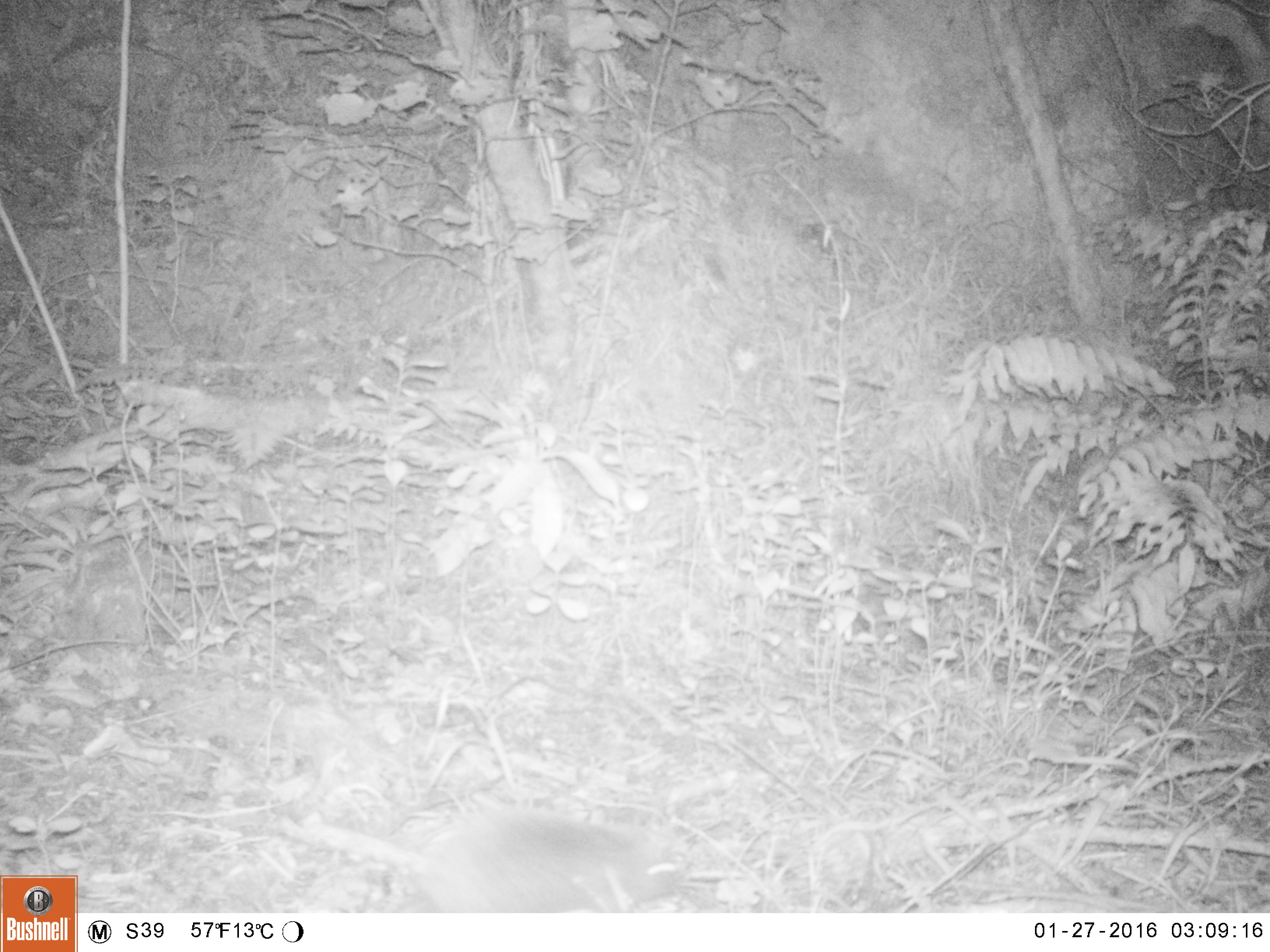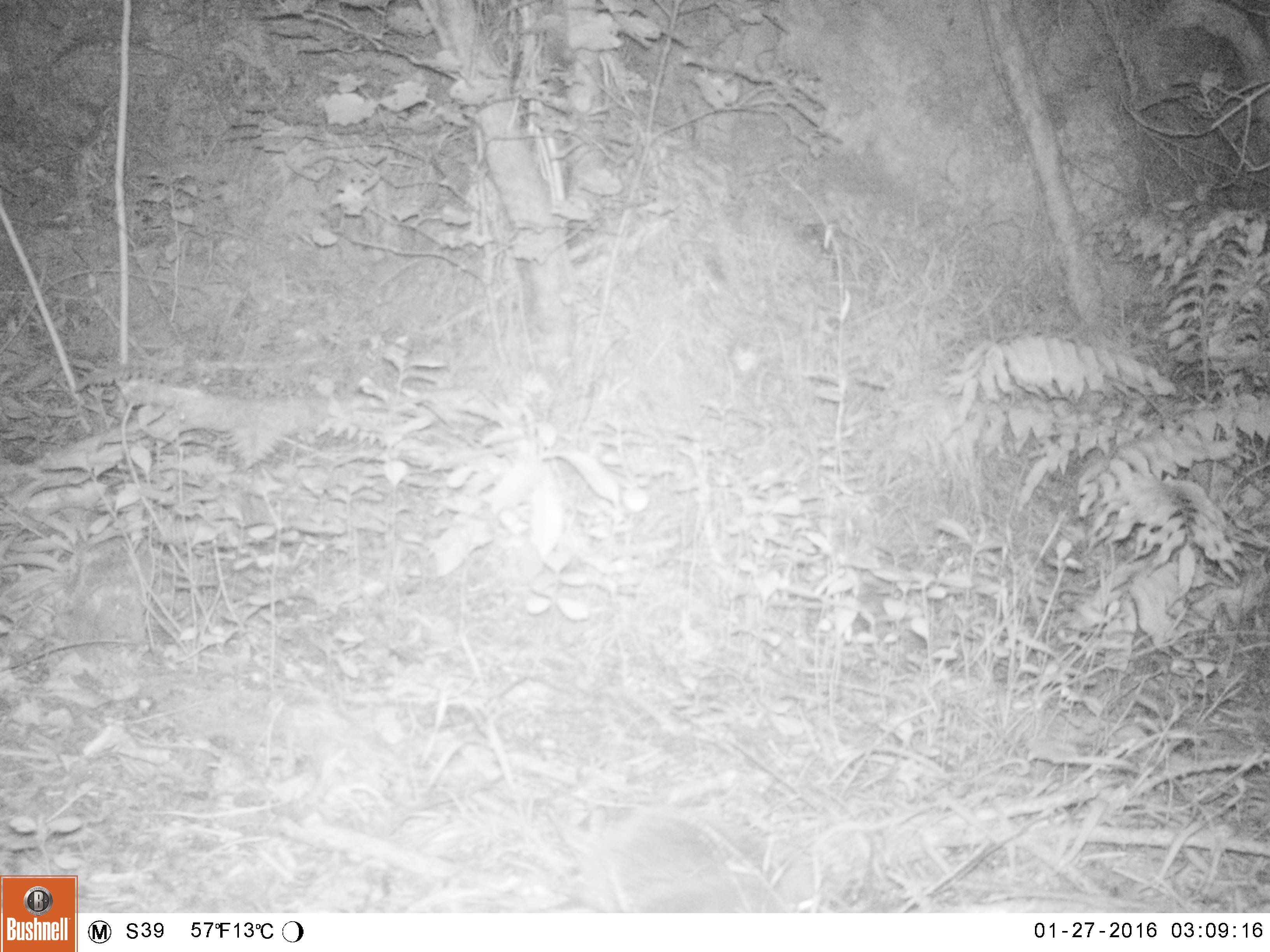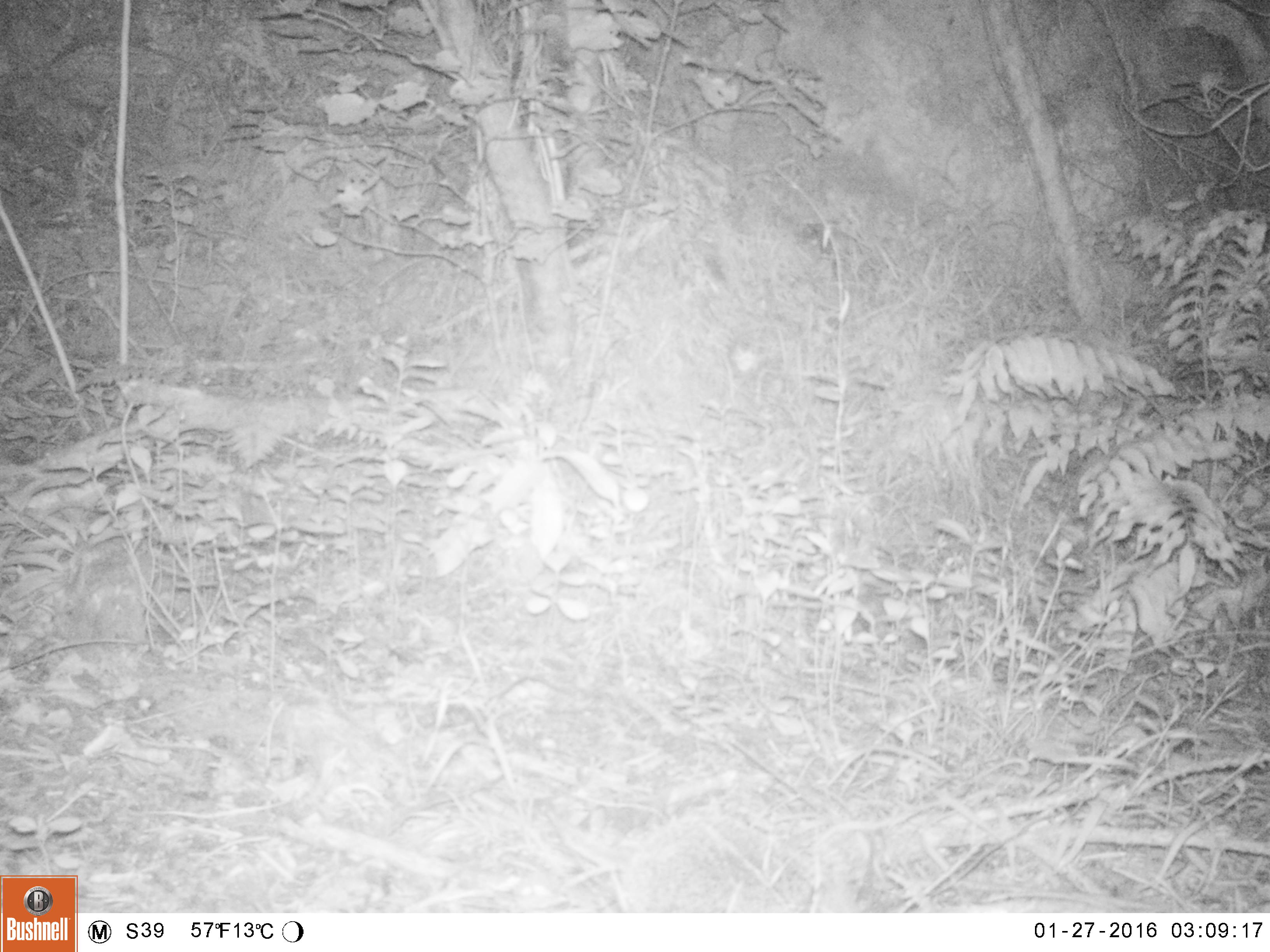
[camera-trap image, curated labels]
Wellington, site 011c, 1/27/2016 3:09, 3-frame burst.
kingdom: Animalia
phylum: Chordata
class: Mammalia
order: Eulipotyphla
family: Erinaceidae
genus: Erinaceus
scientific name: Erinaceus europaeus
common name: hedgehog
Hedgehog (Erinaceus europaeus).